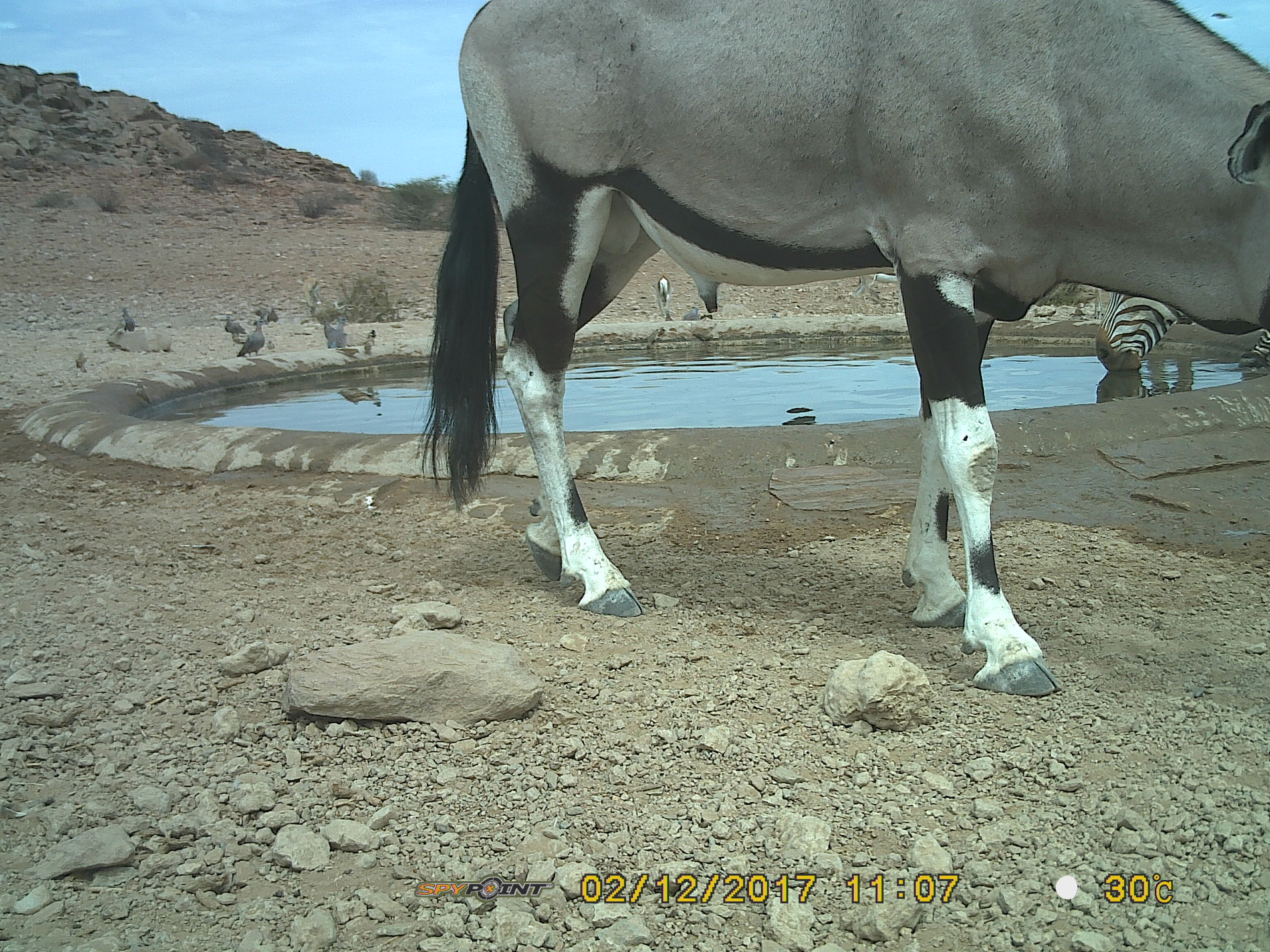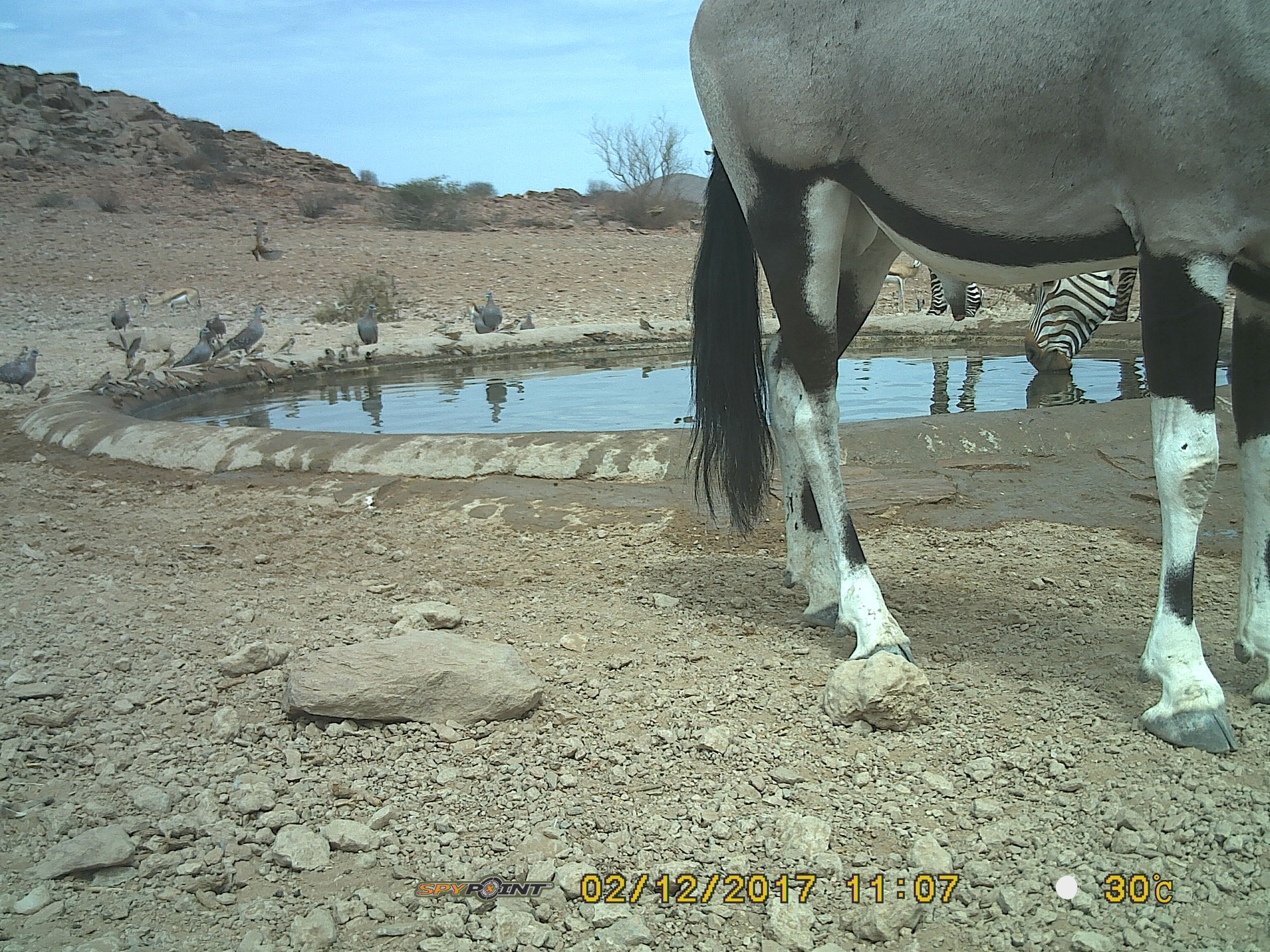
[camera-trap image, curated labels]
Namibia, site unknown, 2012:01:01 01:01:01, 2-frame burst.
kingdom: Animalia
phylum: Chordata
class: Mammalia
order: Artiodactyla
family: Bovidae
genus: Oryx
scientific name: Oryx gazella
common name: gemsbok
Oryx gazella (gemsbok).